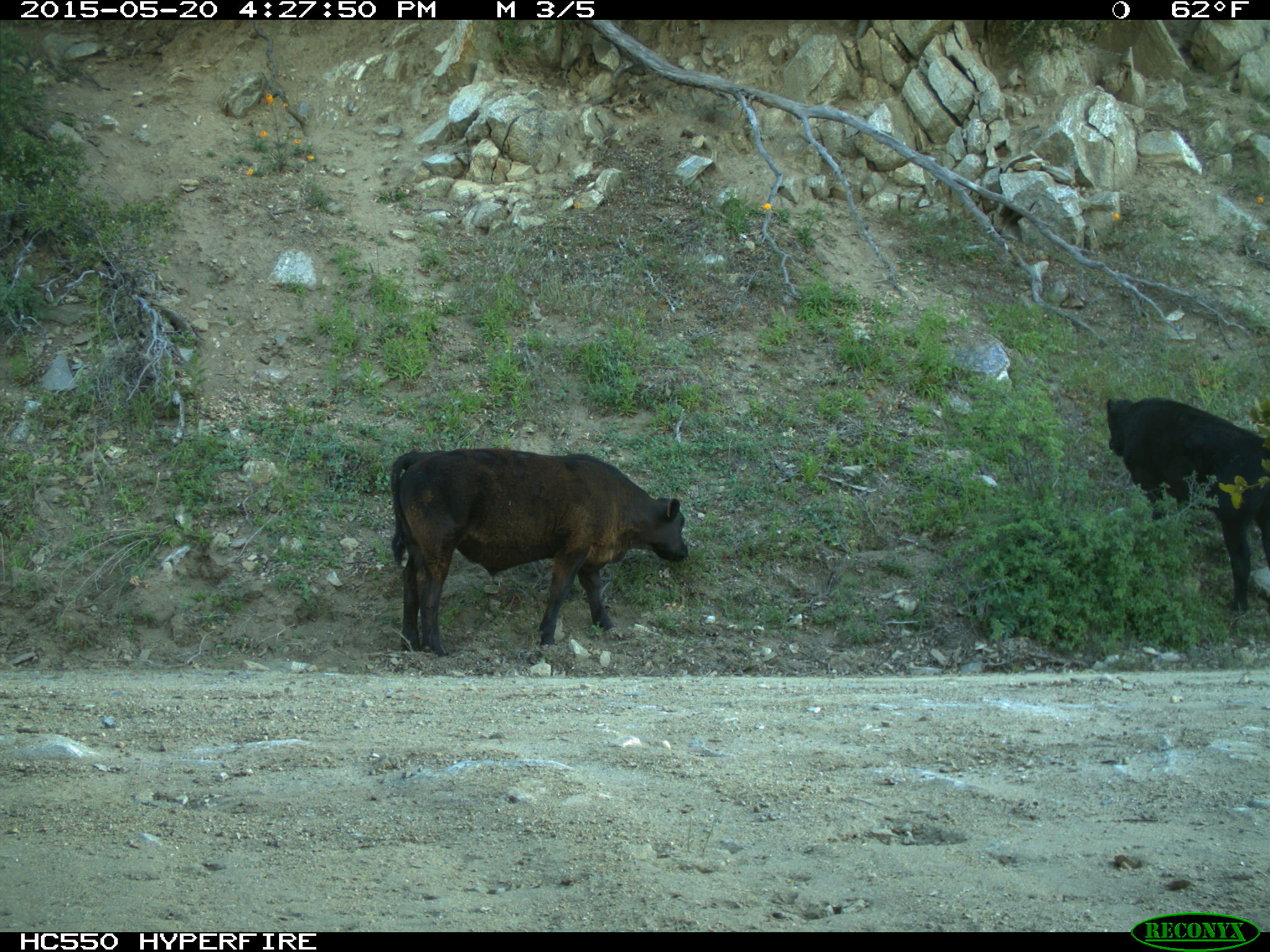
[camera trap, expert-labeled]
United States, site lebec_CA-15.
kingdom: Animalia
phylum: Chordata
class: Mammalia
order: Artiodactyla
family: Bovidae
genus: Bos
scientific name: Bos taurus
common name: domestic cow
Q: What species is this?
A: Bos taurus (domestic cow).